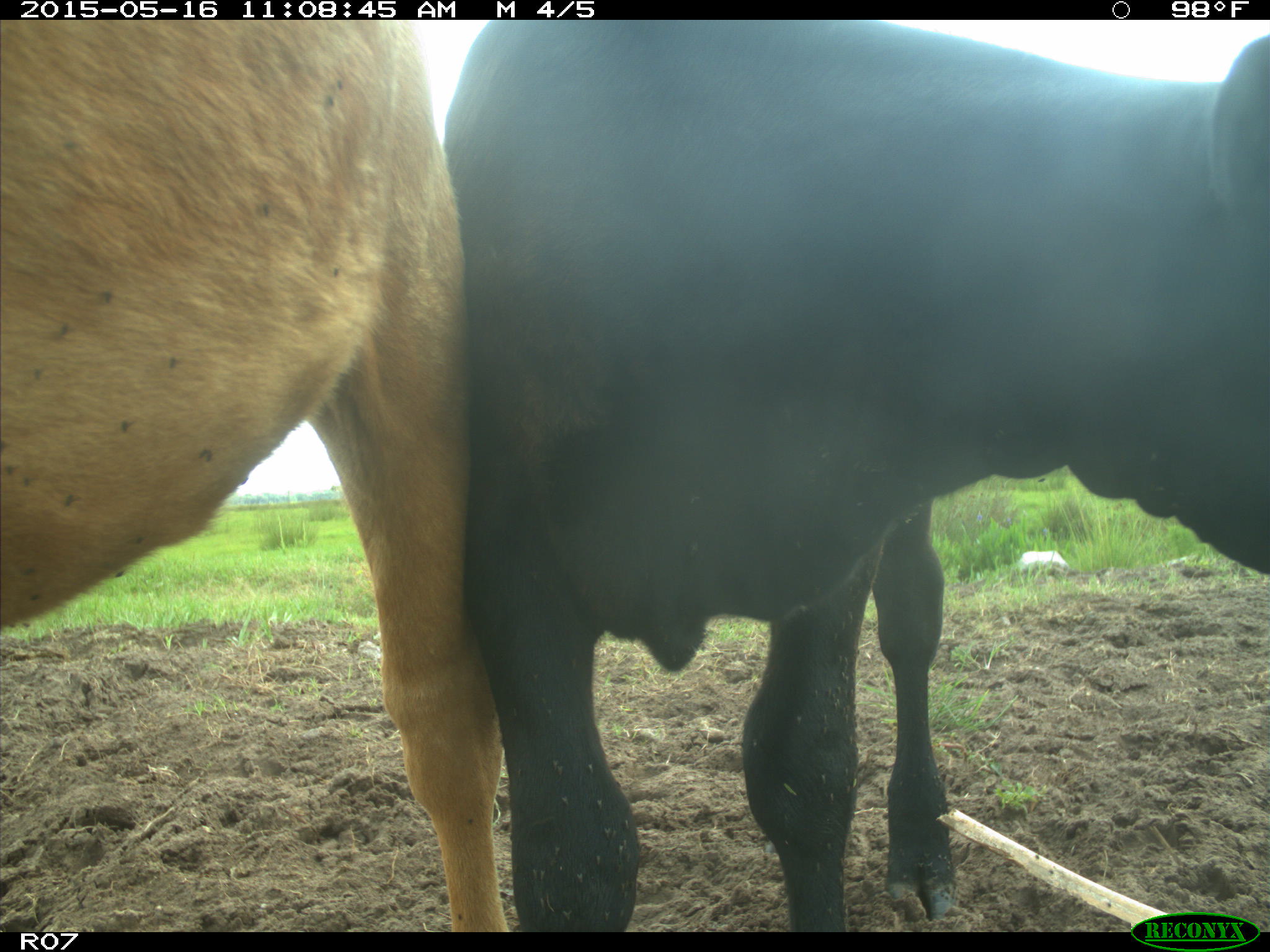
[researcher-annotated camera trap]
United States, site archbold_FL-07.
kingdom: Animalia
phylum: Chordata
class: Mammalia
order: Artiodactyla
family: Bovidae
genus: Bos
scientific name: Bos taurus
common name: domestic cow